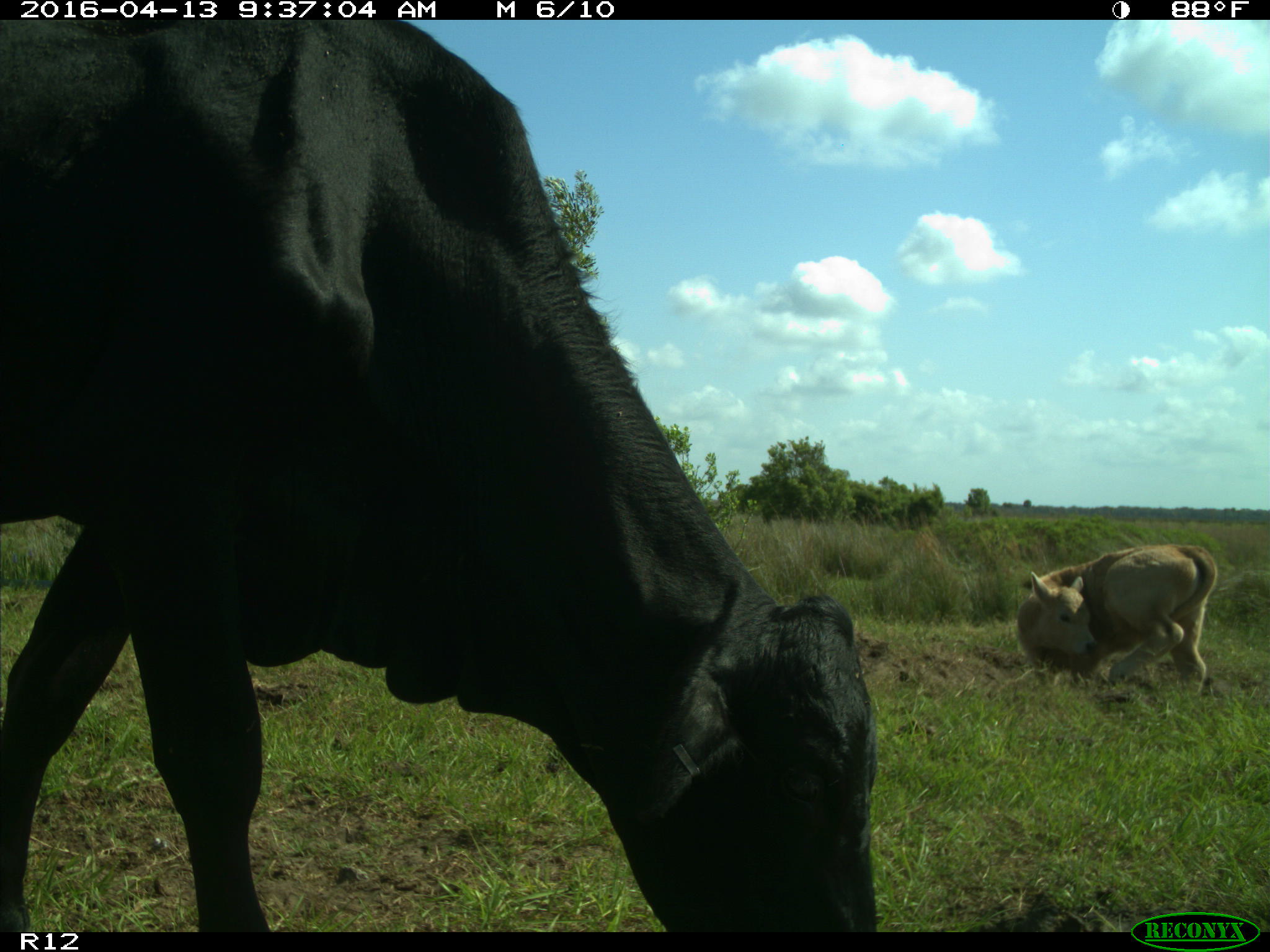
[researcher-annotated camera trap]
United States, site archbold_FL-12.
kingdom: Animalia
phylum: Chordata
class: Mammalia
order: Artiodactyla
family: Bovidae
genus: Bos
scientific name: Bos taurus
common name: domestic cow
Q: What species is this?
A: Bos taurus (domestic cow).